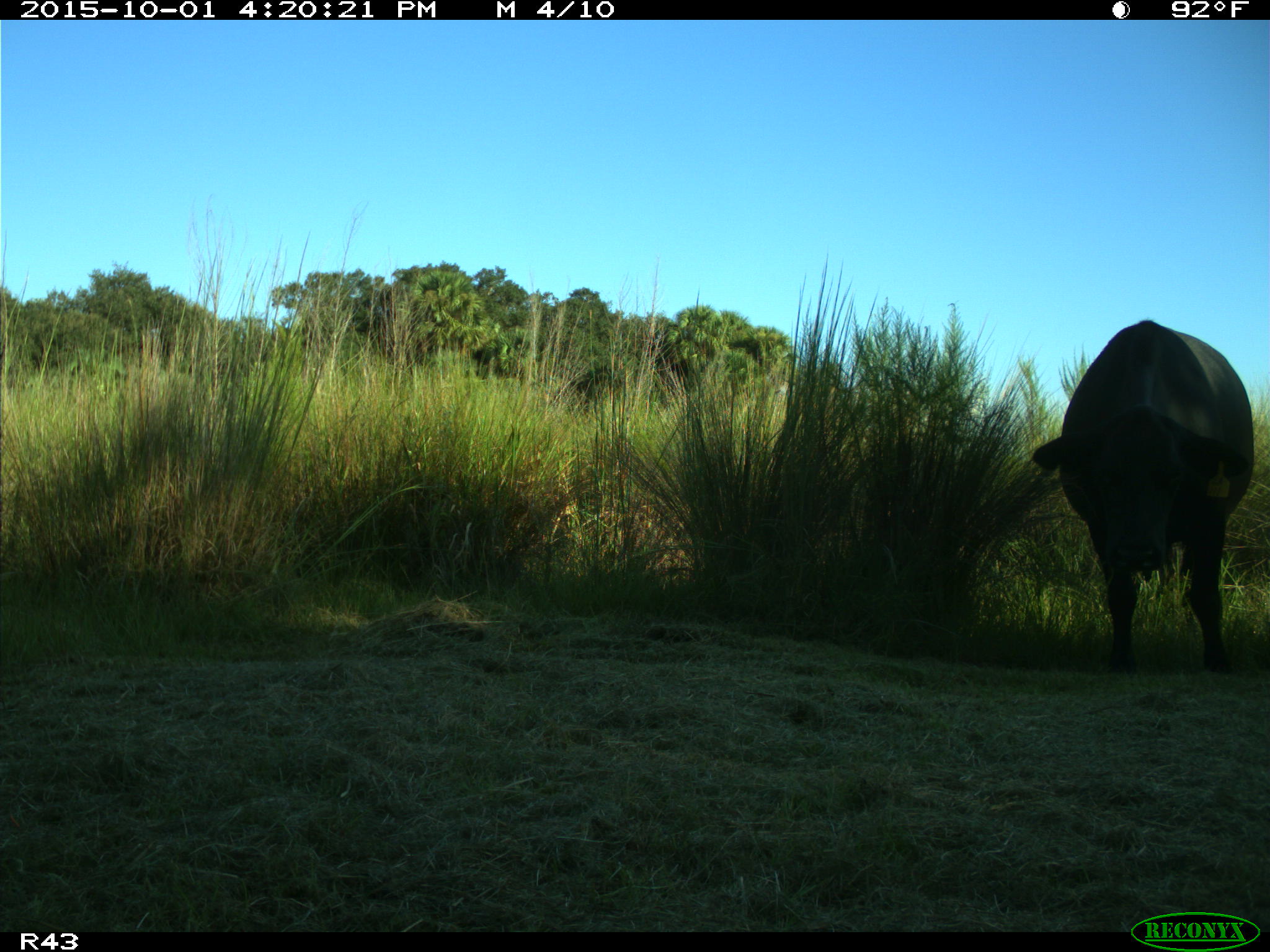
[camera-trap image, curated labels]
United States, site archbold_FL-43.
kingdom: Animalia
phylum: Chordata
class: Mammalia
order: Artiodactyla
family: Bovidae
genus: Bos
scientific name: Bos taurus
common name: domestic cow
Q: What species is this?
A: Bos taurus (domestic cow).